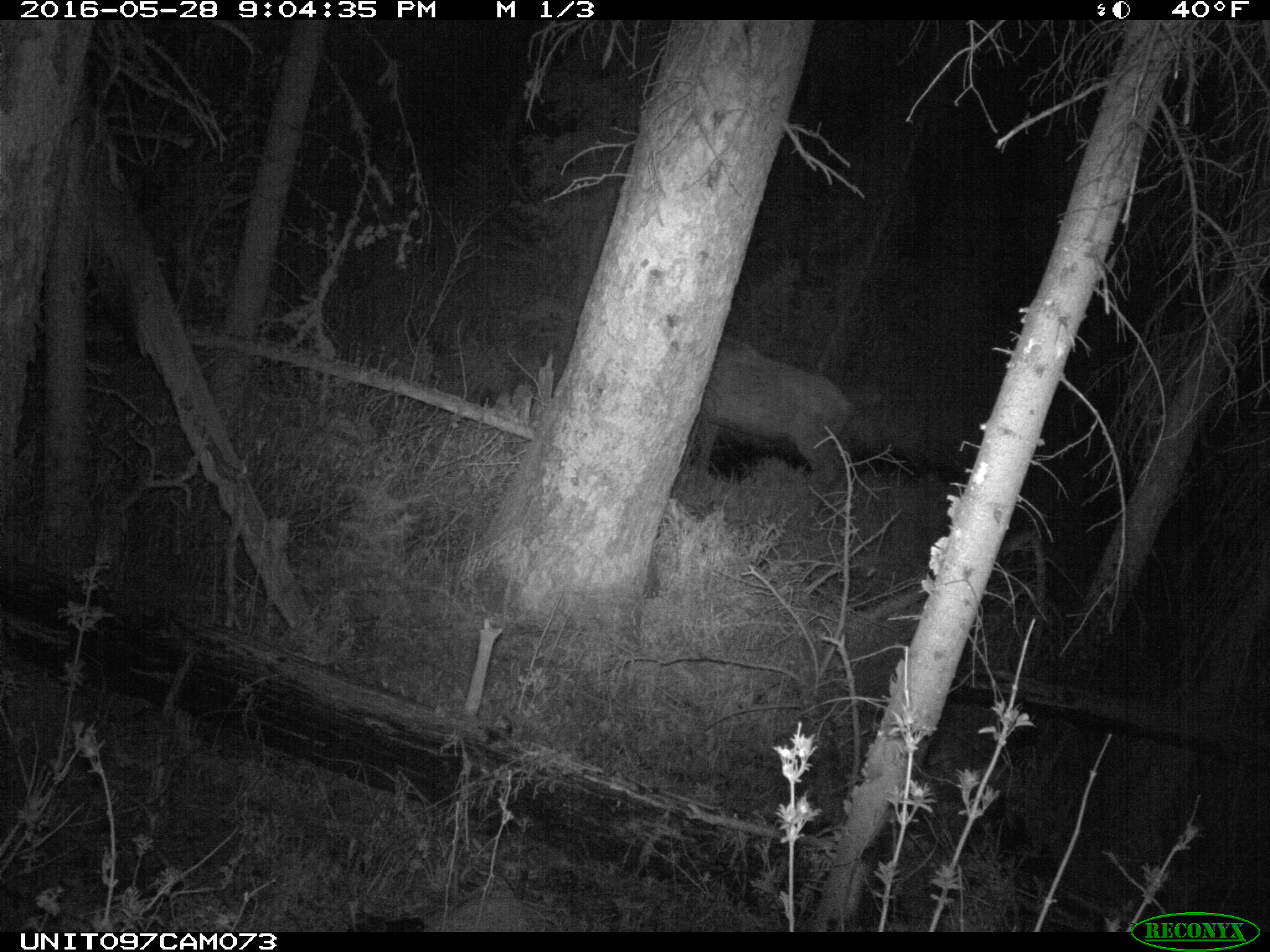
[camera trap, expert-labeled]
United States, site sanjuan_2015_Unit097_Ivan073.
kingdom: Animalia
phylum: Chordata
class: Mammalia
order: Artiodactyla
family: Cervidae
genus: Cervus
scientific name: Cervus elaphus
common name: red deer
Cervus elaphus (red deer).